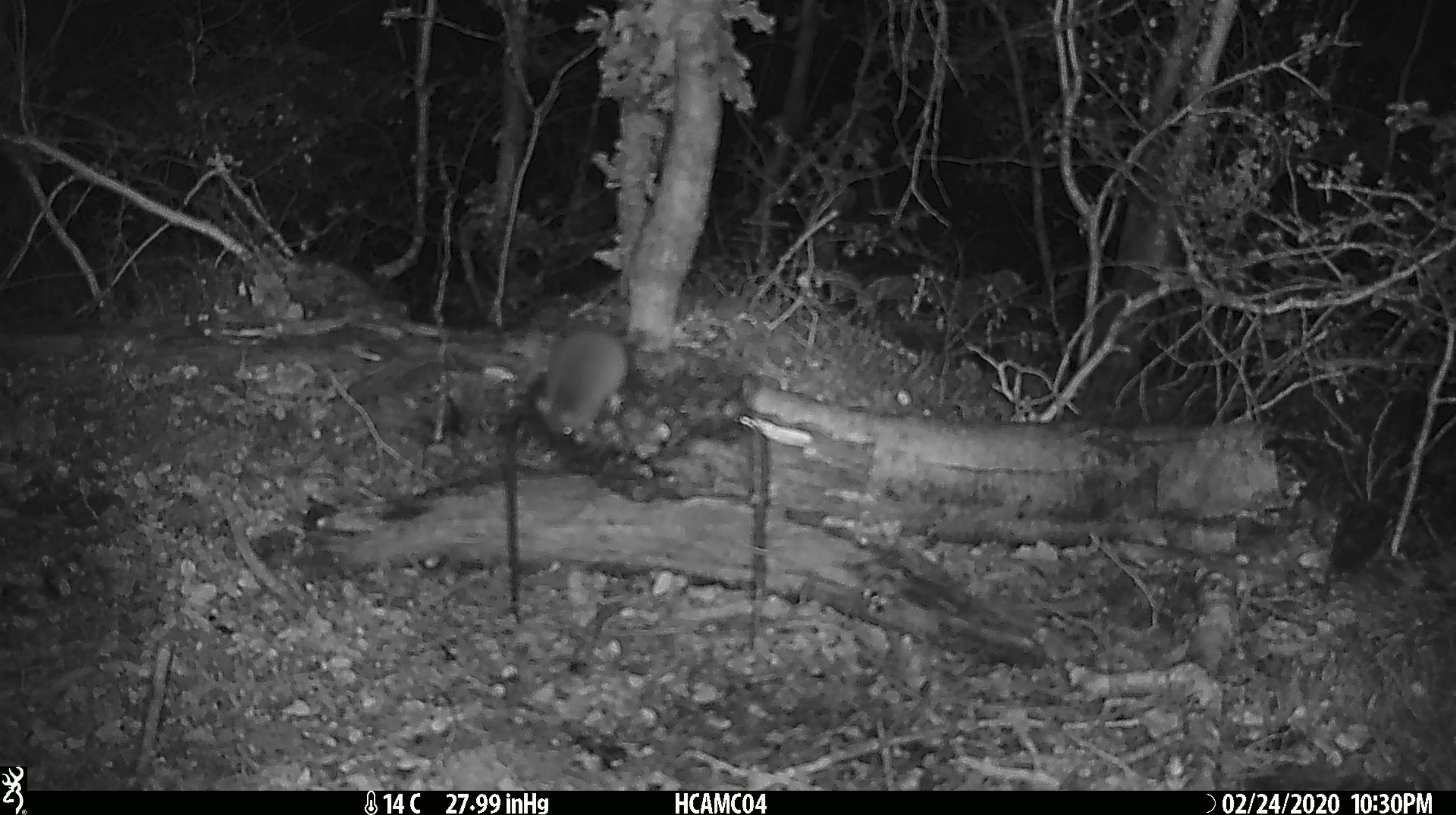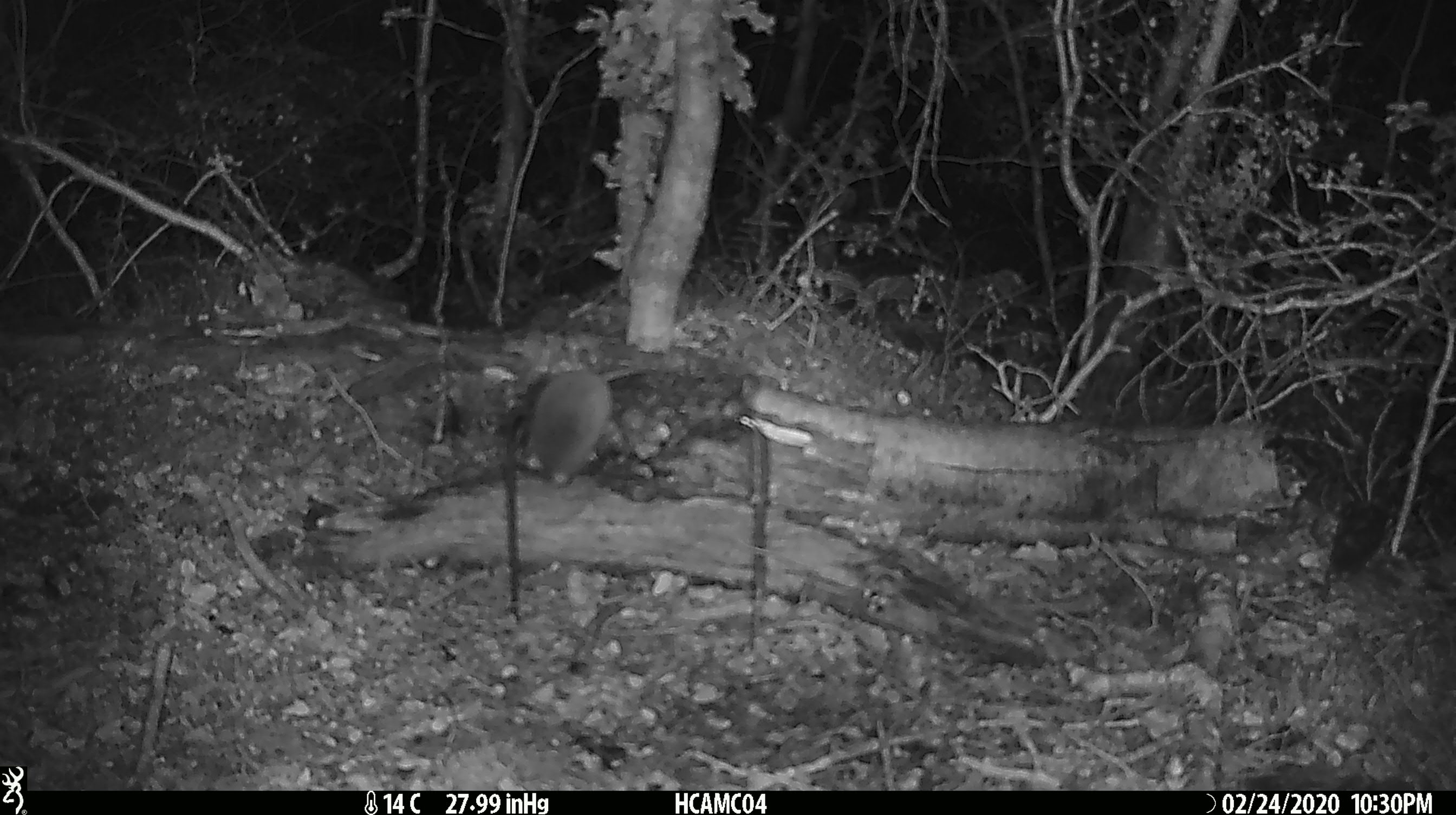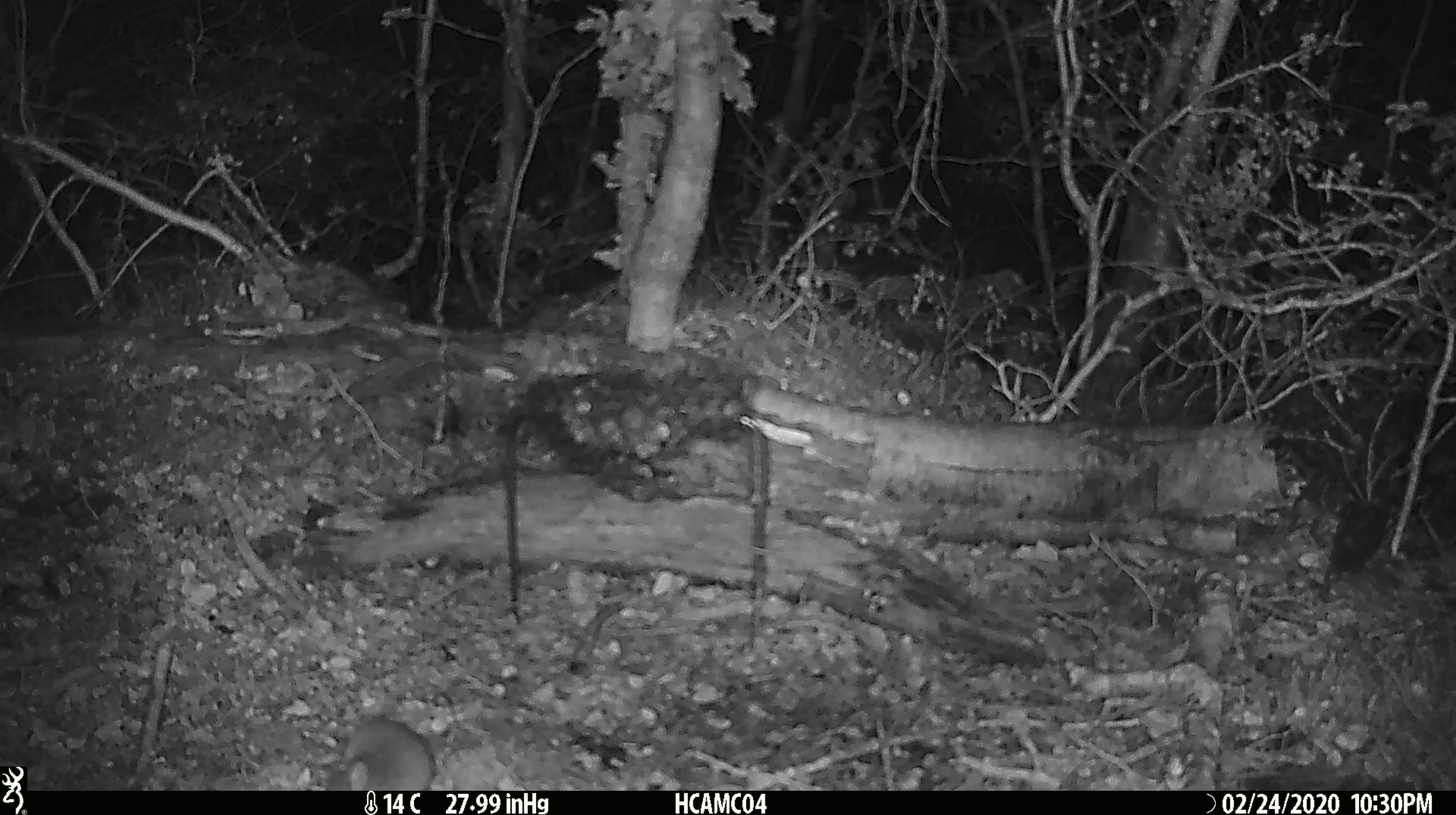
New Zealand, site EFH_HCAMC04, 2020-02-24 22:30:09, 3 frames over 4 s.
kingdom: Animalia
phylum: Chordata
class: Mammalia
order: Rodentia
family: Muridae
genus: Mus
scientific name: Mus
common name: mouse